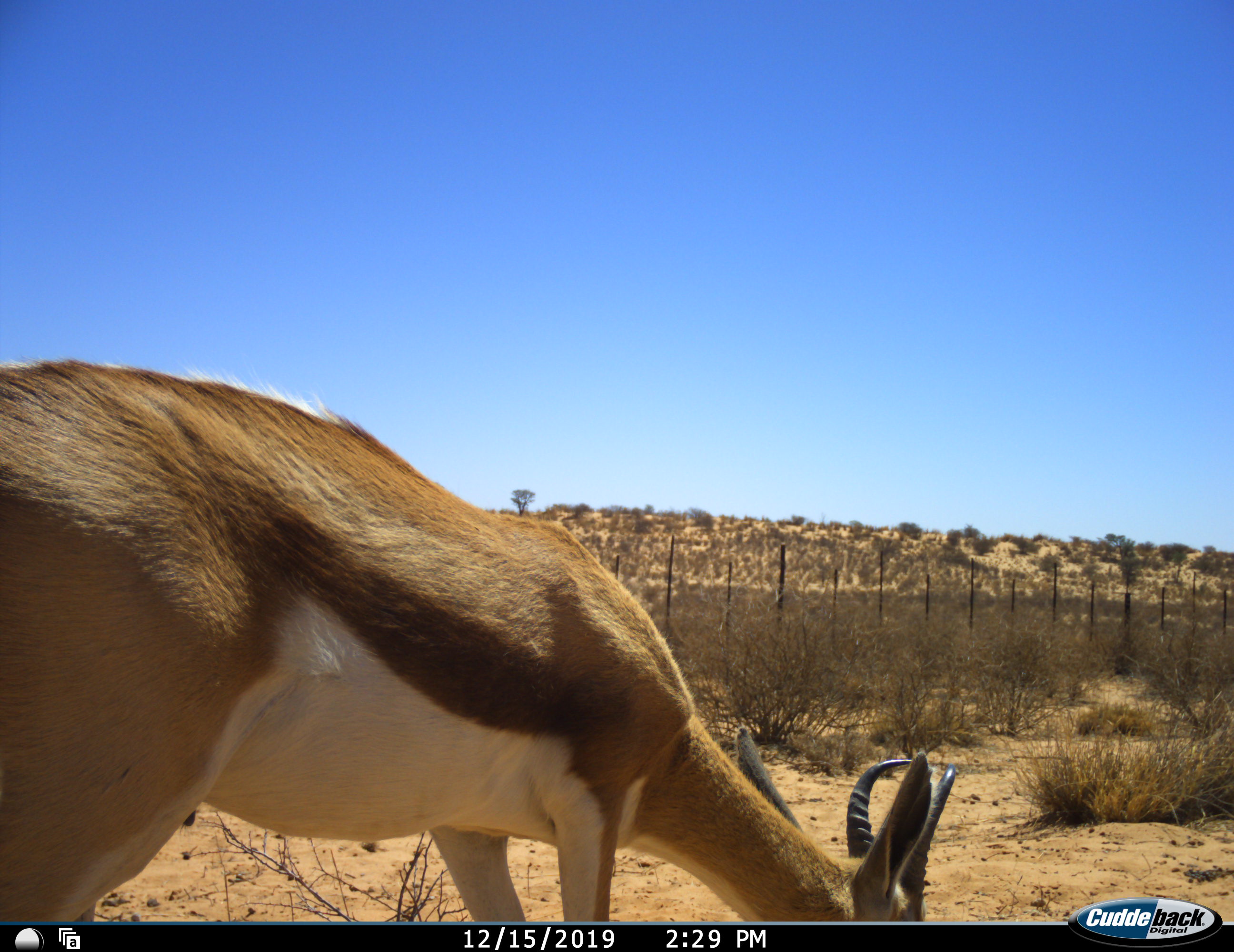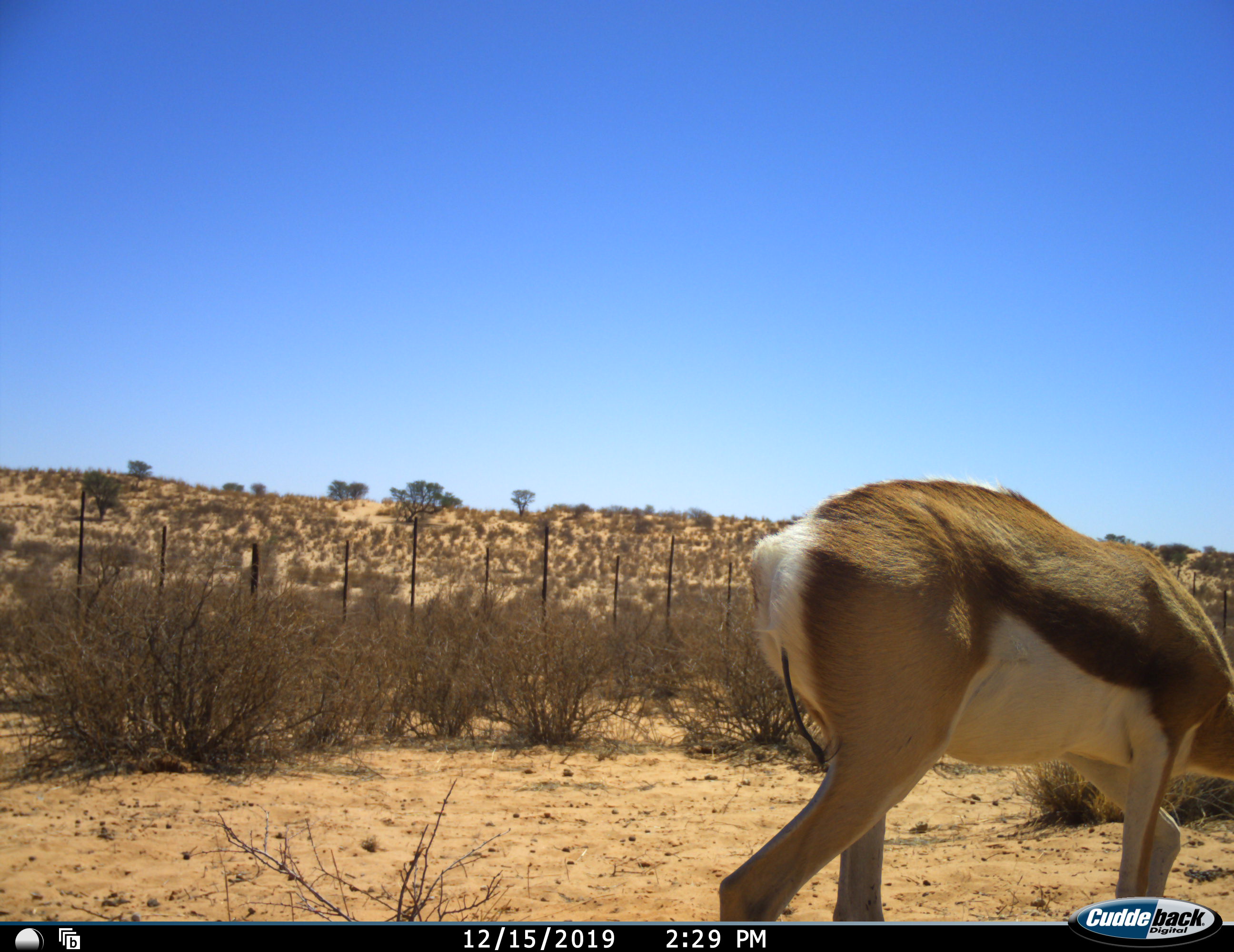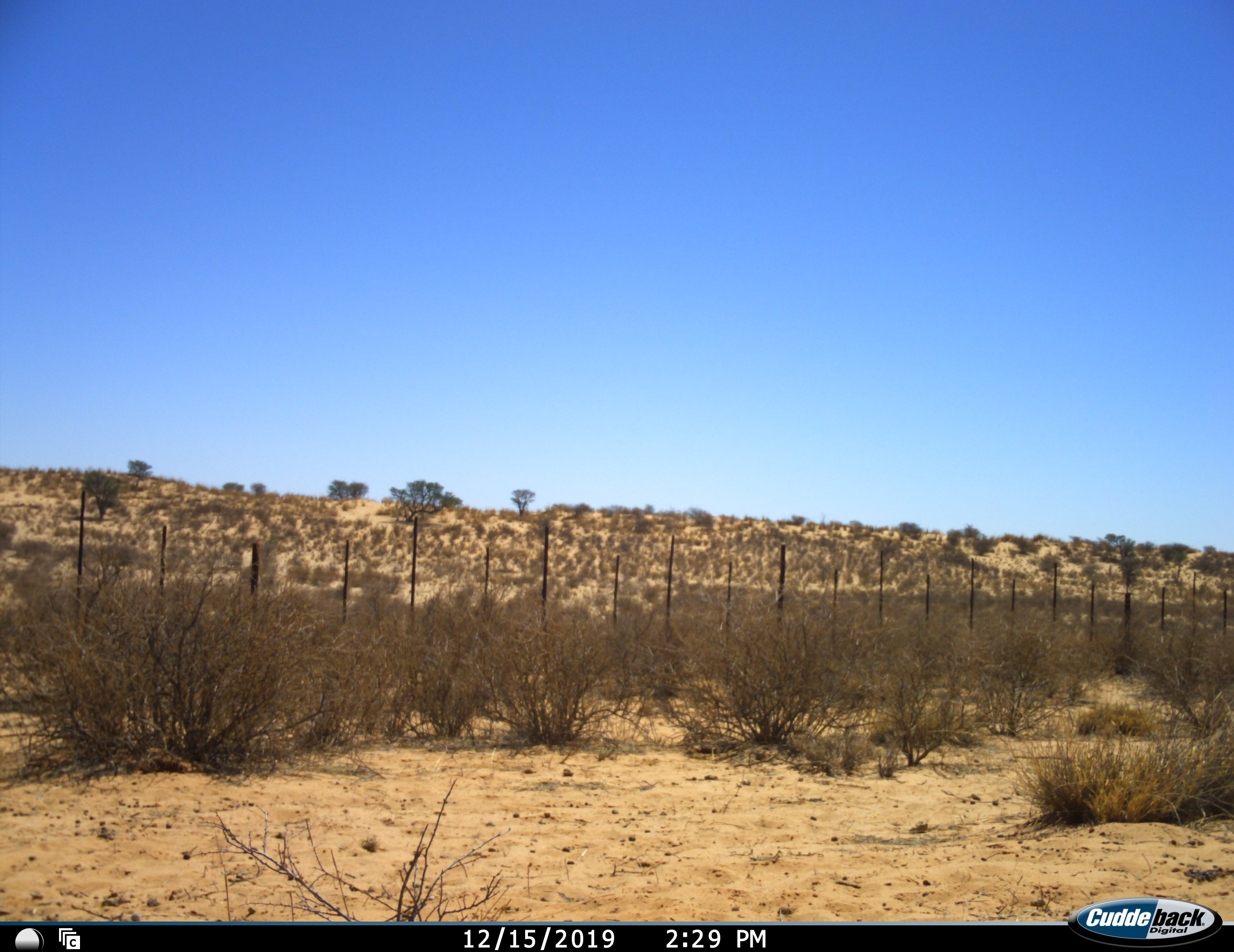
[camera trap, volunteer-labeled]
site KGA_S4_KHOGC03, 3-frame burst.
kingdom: Animalia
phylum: Chordata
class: Mammalia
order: Artiodactyla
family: Bovidae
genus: Antidorcas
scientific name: Antidorcas marsupialis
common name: springbok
Springbok (Antidorcas marsupialis), count 1. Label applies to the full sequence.